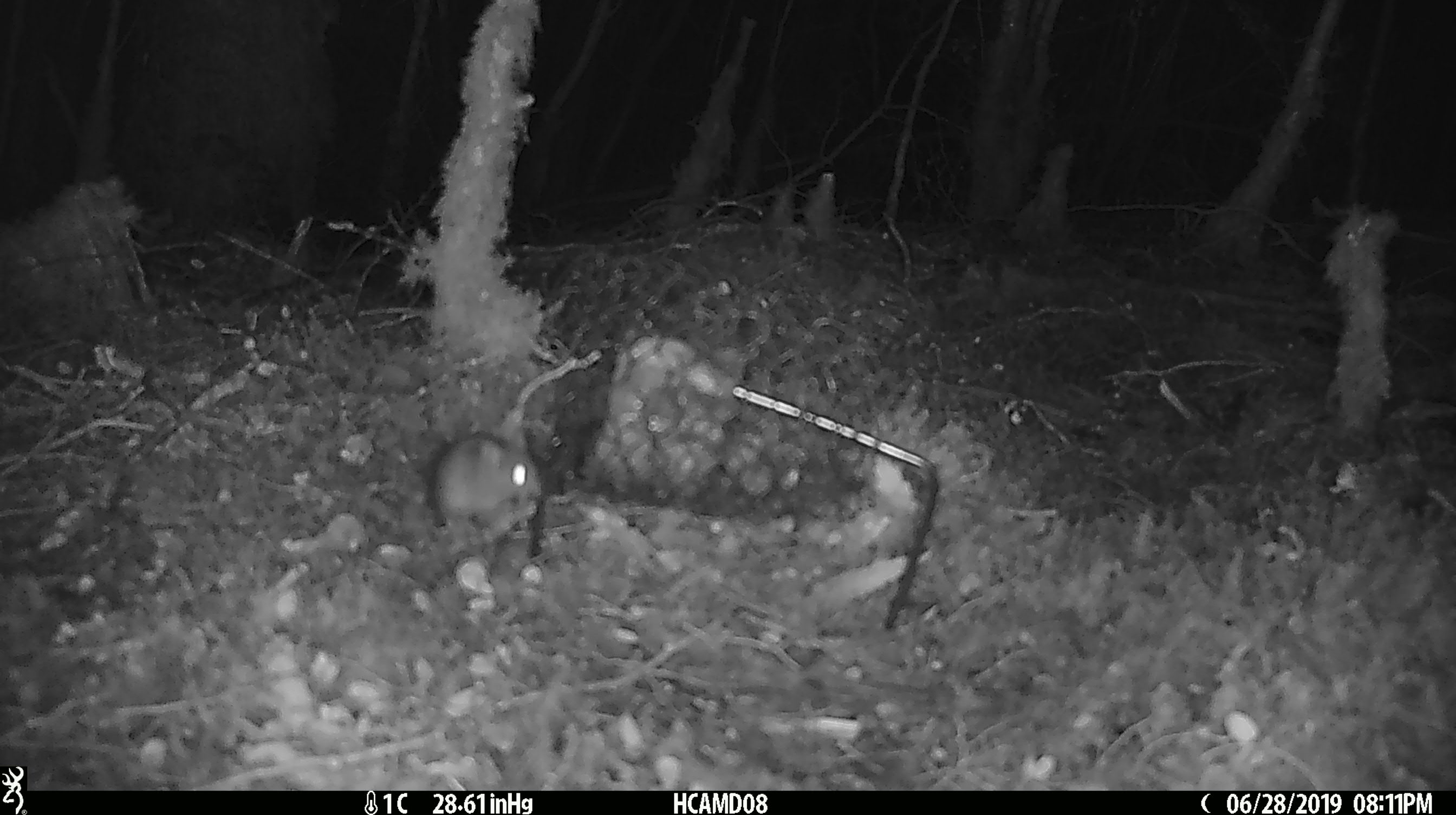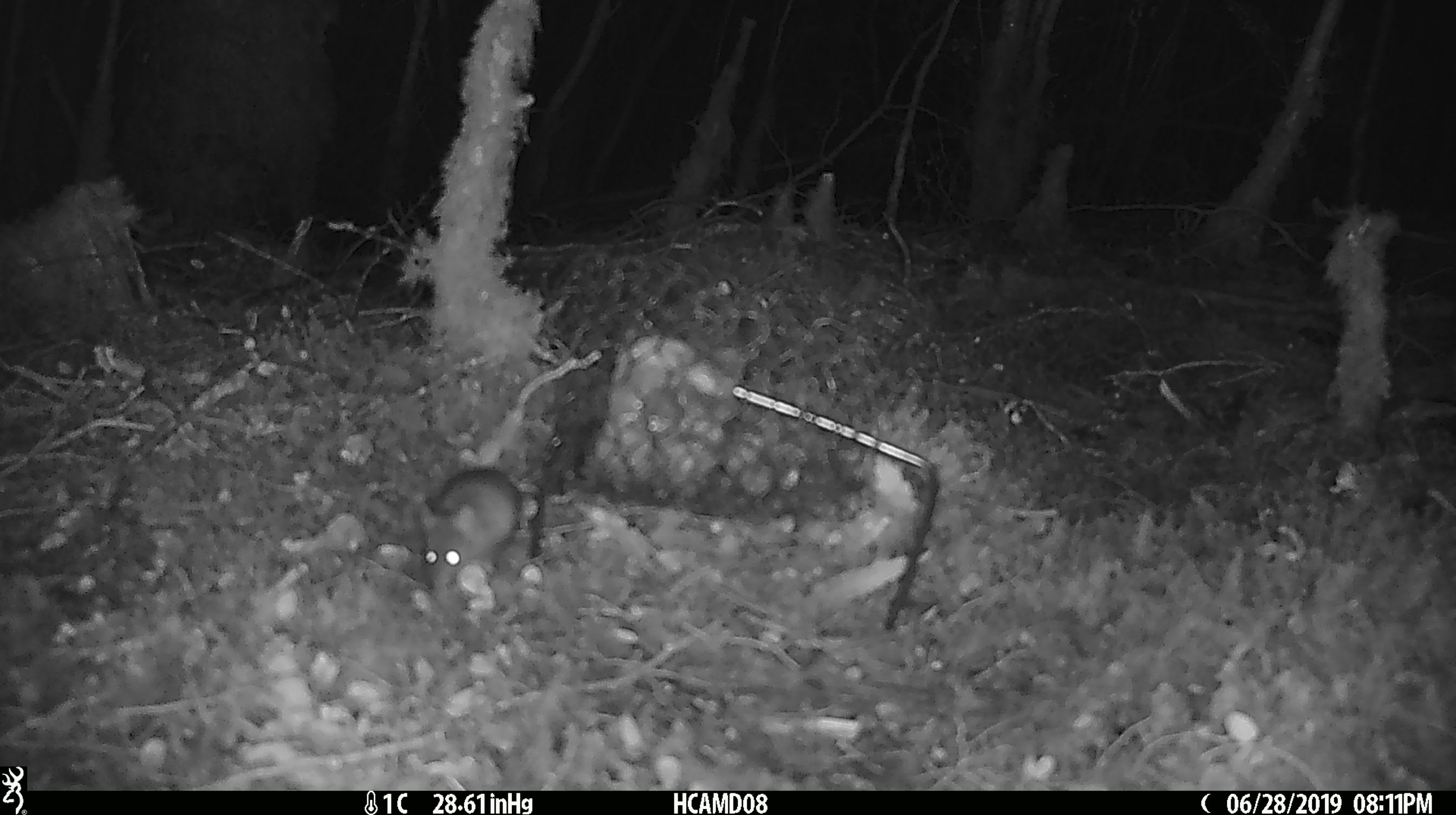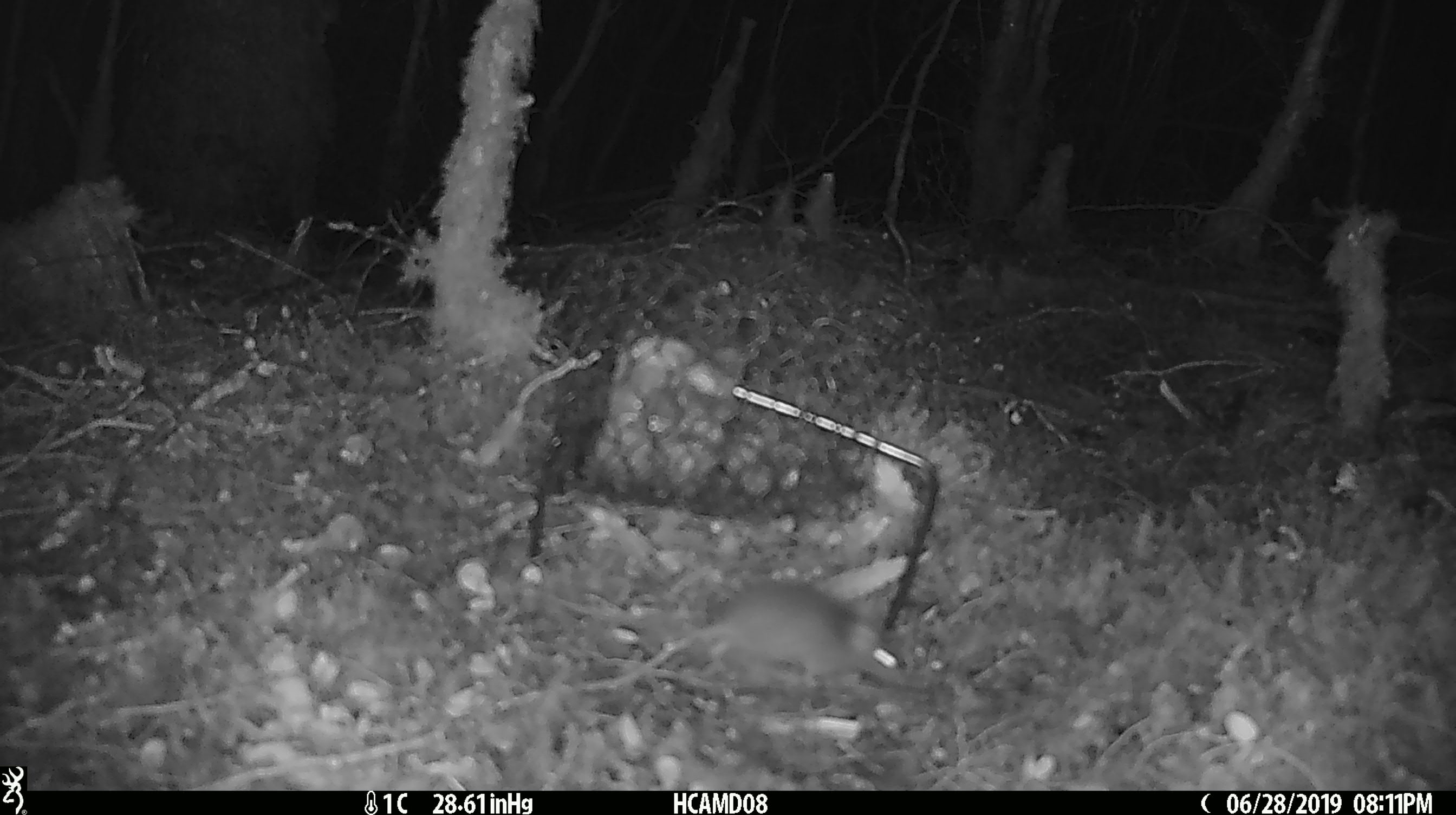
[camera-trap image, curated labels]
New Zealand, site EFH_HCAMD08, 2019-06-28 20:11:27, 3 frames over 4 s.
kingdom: Animalia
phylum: Chordata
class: Mammalia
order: Rodentia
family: Muridae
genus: Mus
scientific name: Mus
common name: mouse